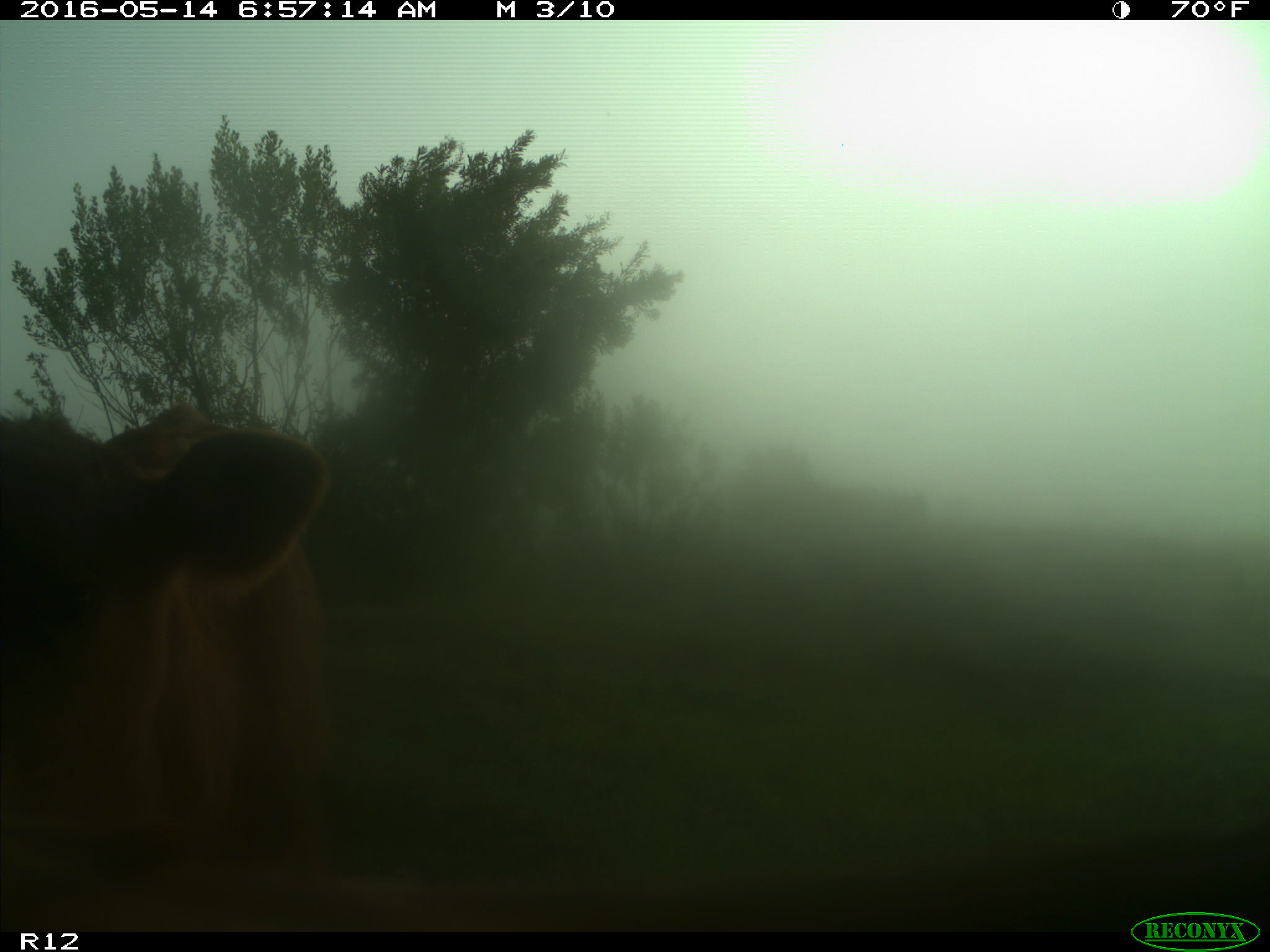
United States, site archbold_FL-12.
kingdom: Animalia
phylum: Chordata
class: Mammalia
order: Artiodactyla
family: Bovidae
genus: Bos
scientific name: Bos taurus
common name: domestic cow